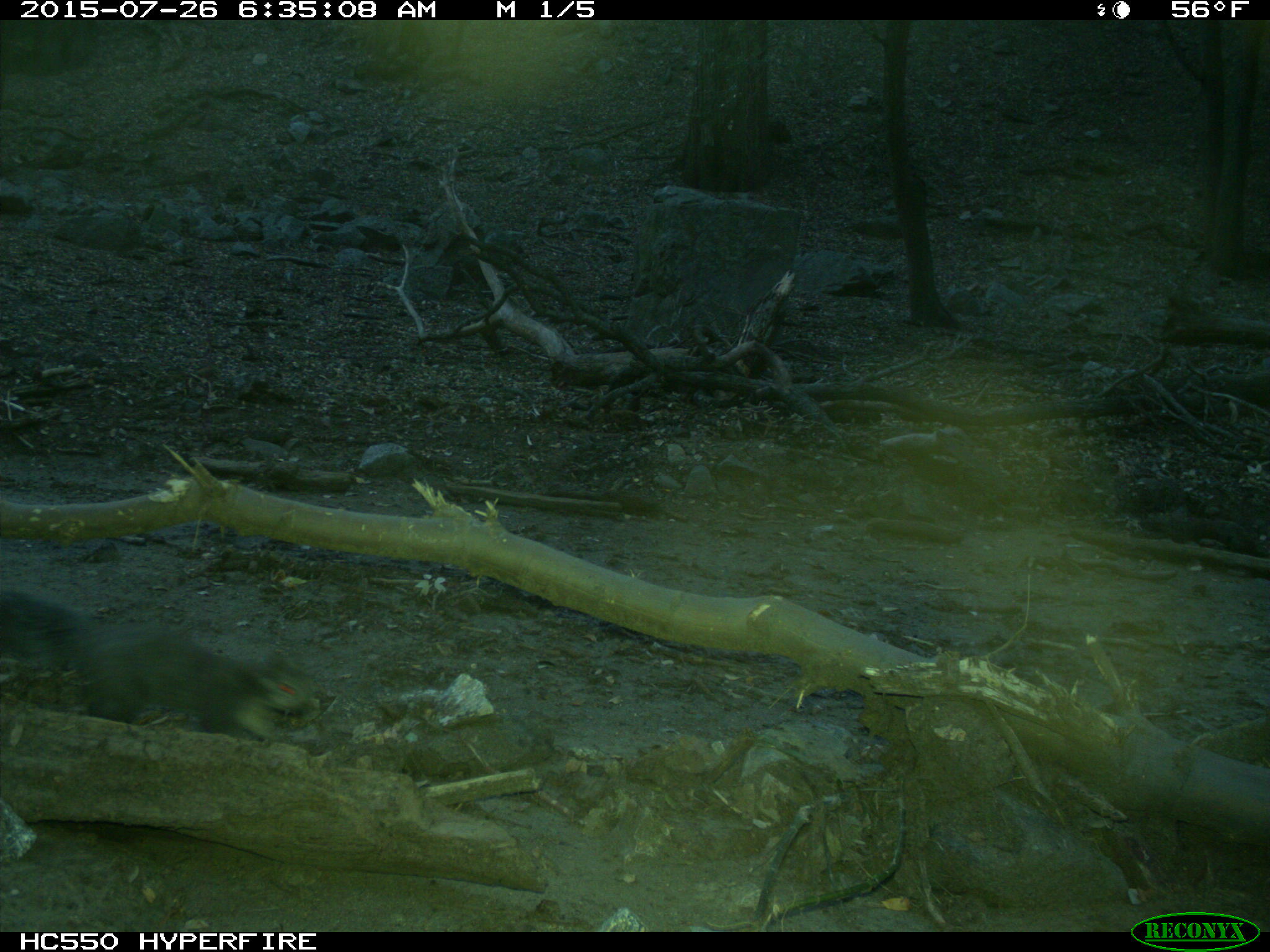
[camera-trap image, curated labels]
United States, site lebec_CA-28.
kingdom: Animalia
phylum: Chordata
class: Mammalia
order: Rodentia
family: Sciuridae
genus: Sciurus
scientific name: Sciurus carolinensis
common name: eastern gray squirrel